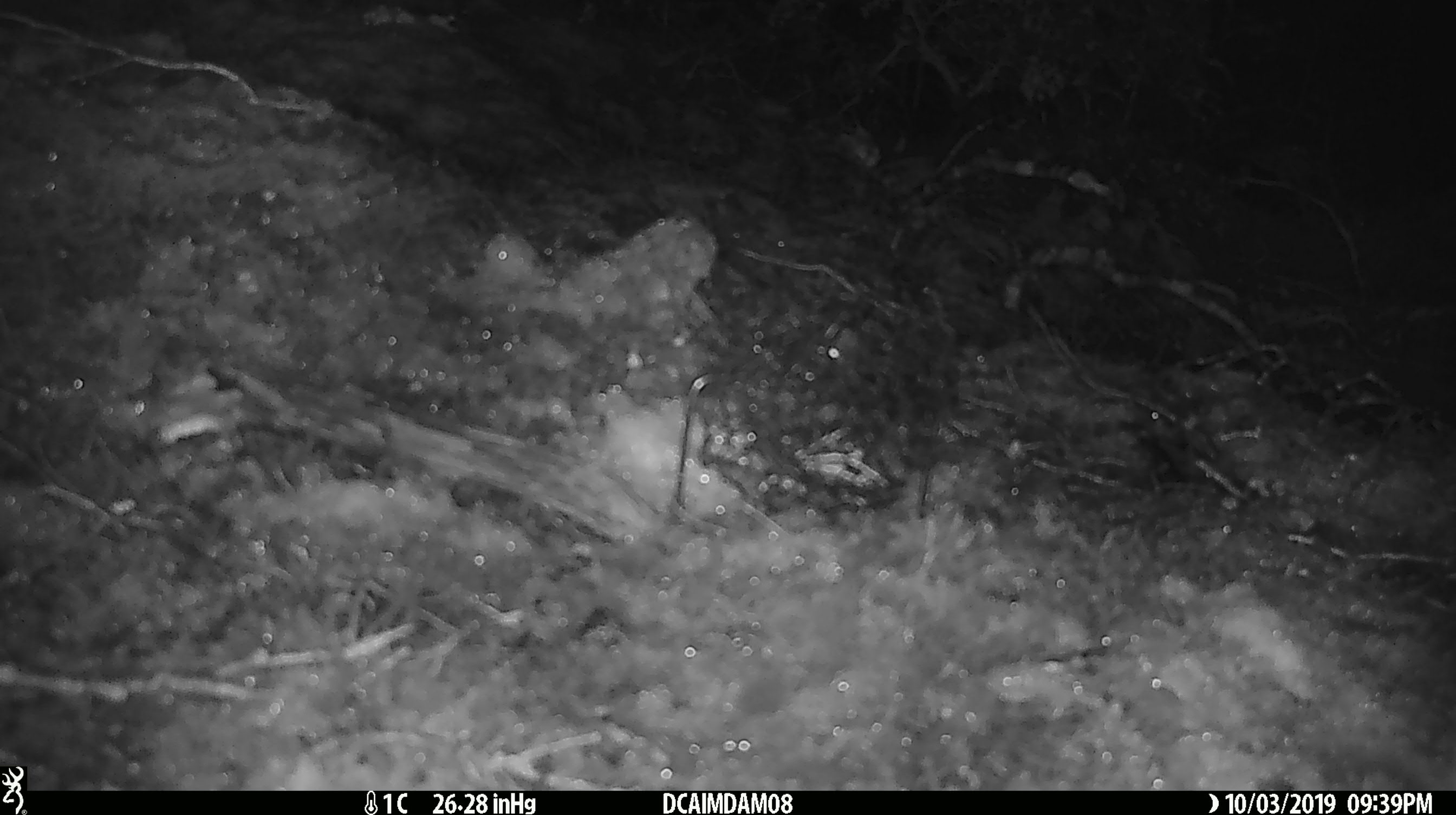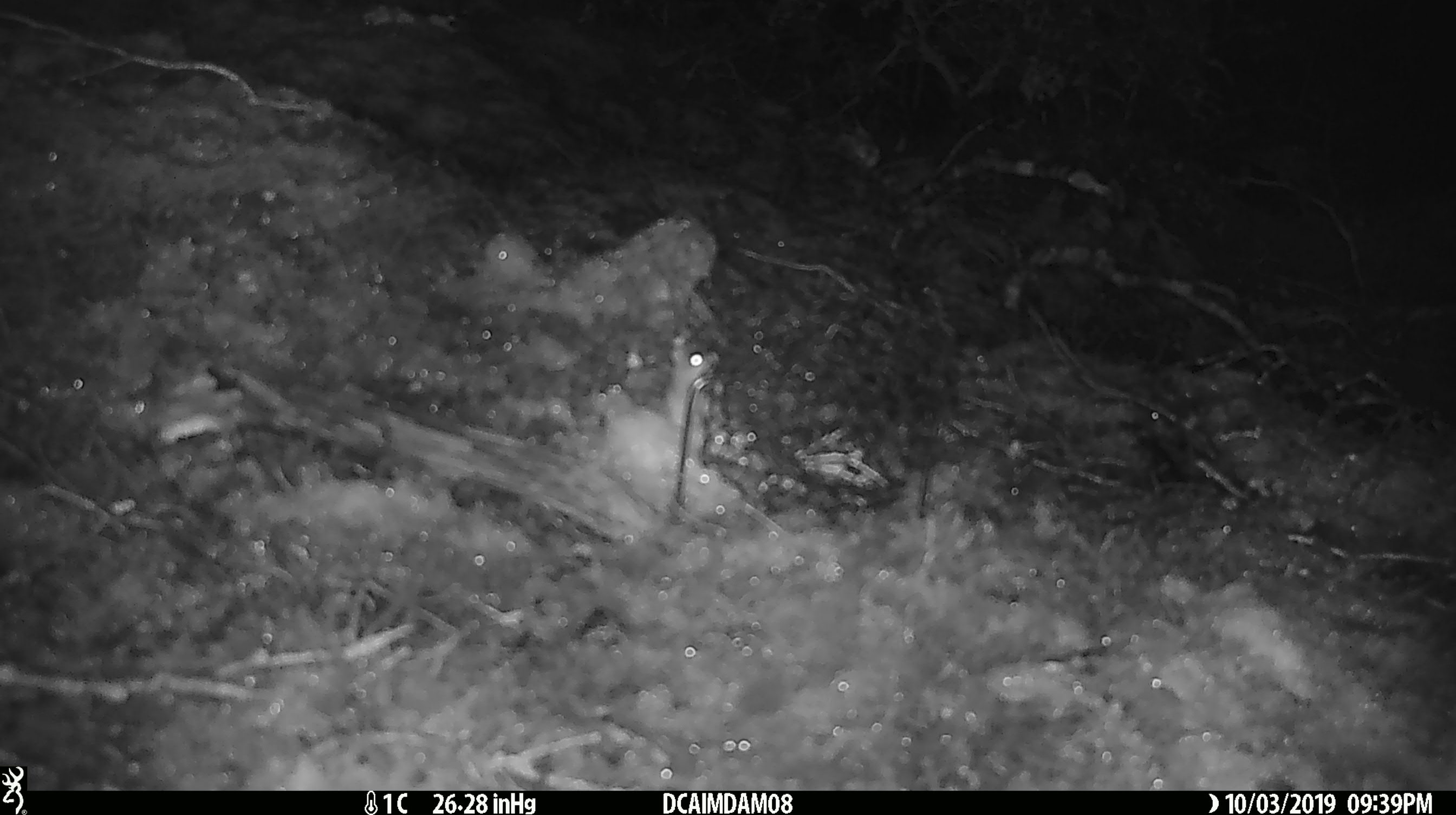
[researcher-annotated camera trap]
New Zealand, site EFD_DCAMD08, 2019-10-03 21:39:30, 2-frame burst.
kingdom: Animalia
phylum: Chordata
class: Mammalia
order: Rodentia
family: Muridae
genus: Mus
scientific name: Mus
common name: mouse